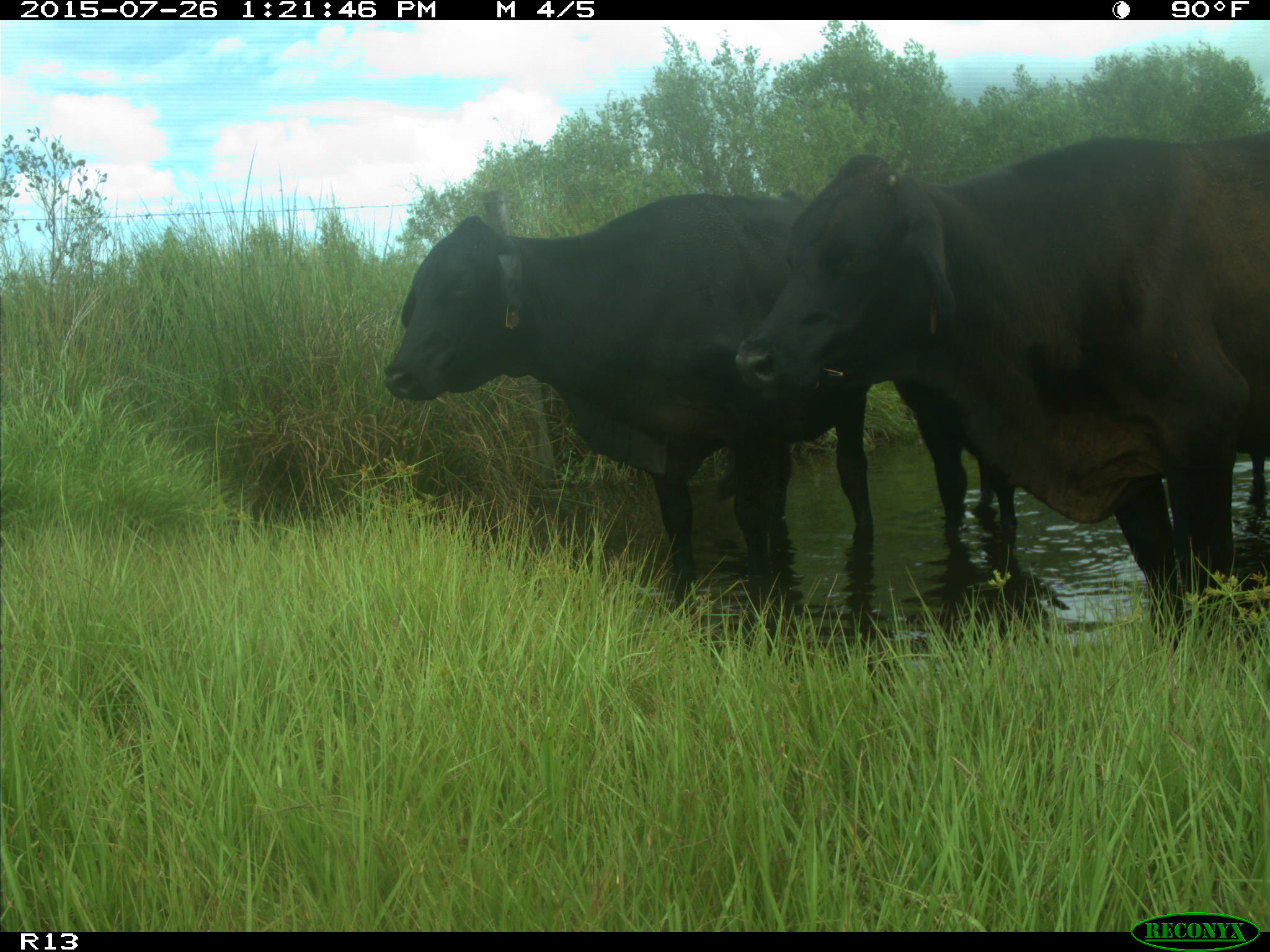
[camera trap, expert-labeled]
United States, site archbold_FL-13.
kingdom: Animalia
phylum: Chordata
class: Mammalia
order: Artiodactyla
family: Bovidae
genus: Bos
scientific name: Bos taurus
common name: domestic cow